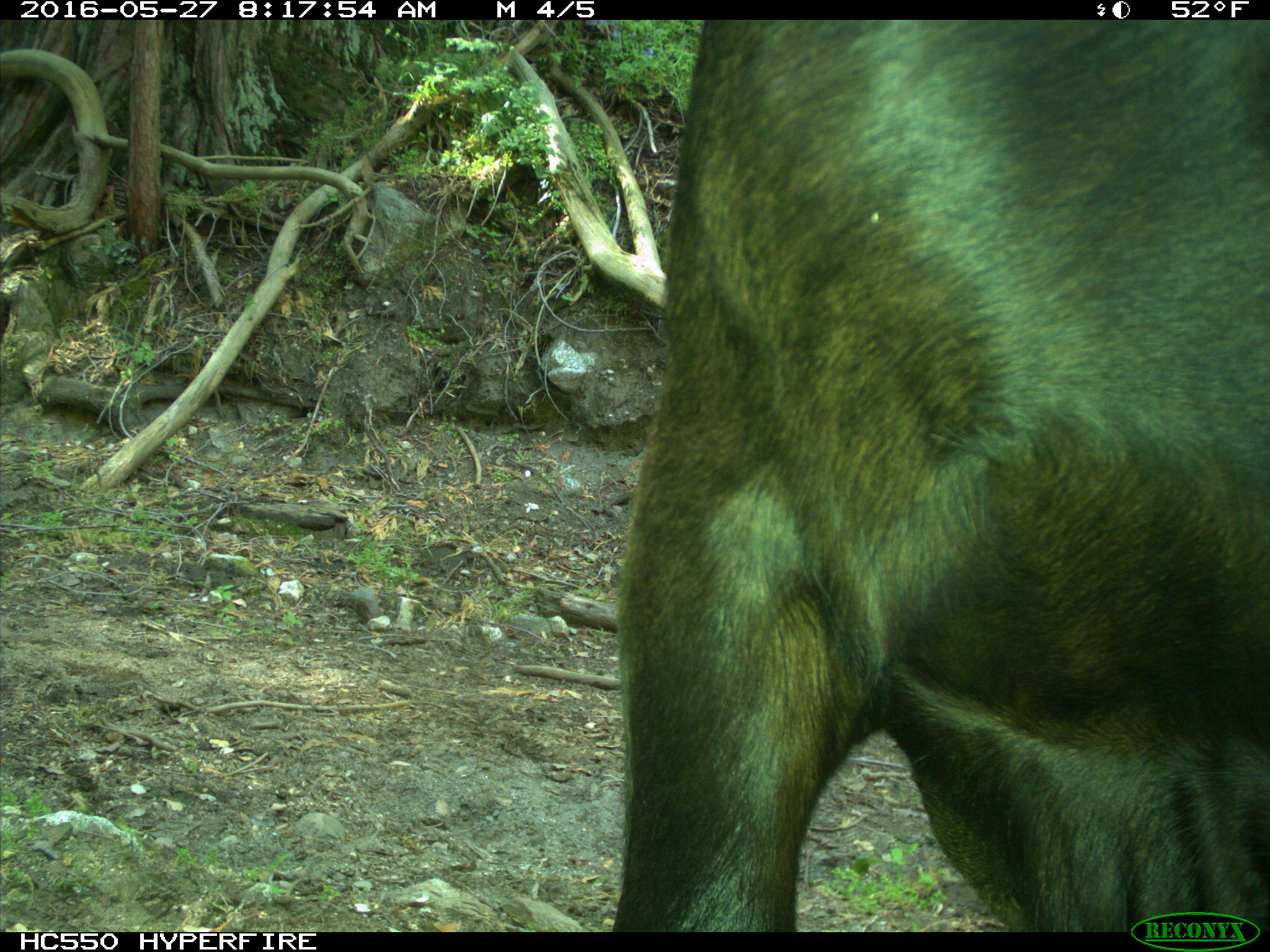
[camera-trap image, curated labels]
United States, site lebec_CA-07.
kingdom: Animalia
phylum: Chordata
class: Mammalia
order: Artiodactyla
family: Bovidae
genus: Bos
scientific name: Bos taurus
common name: domestic cow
Bos taurus (domestic cow).